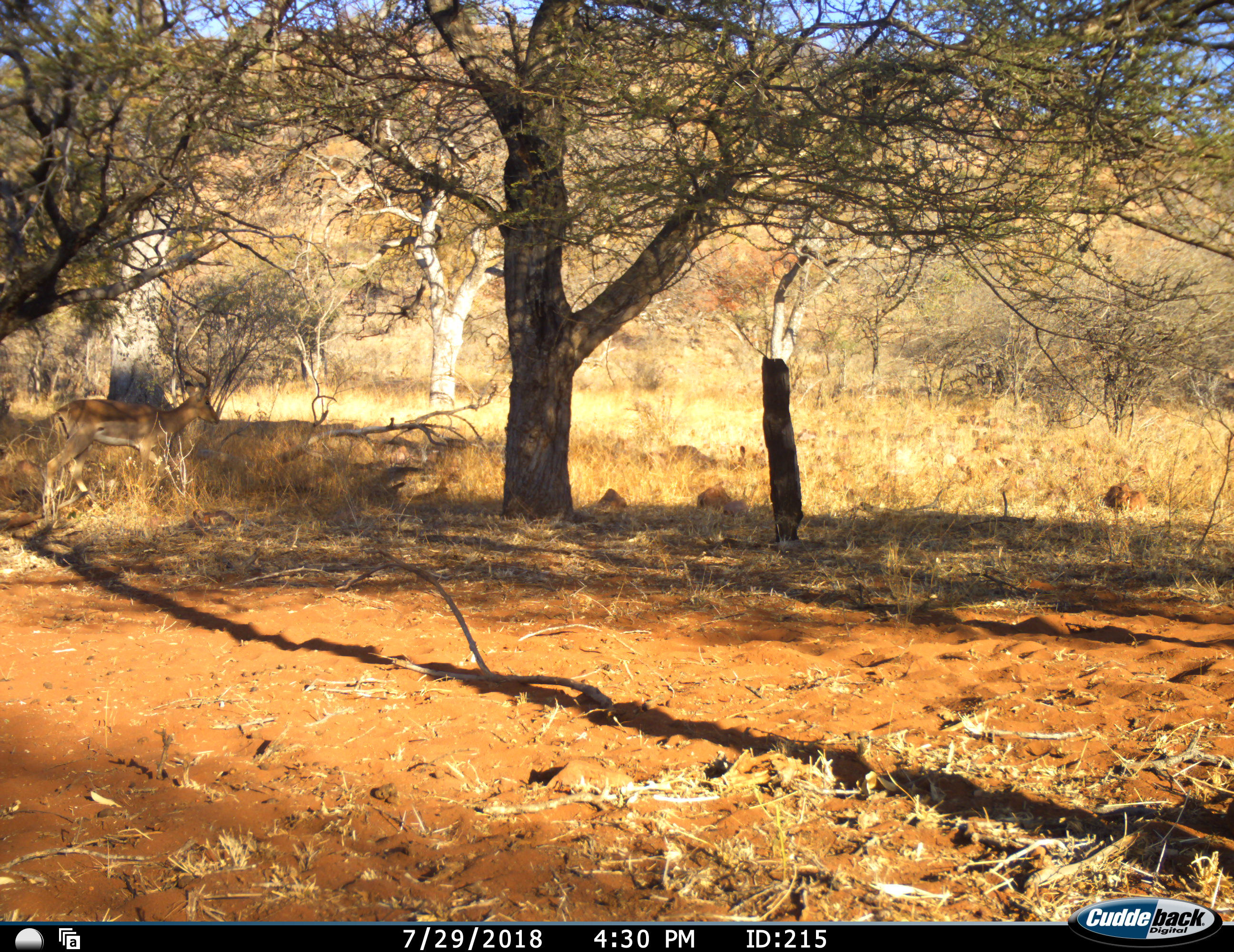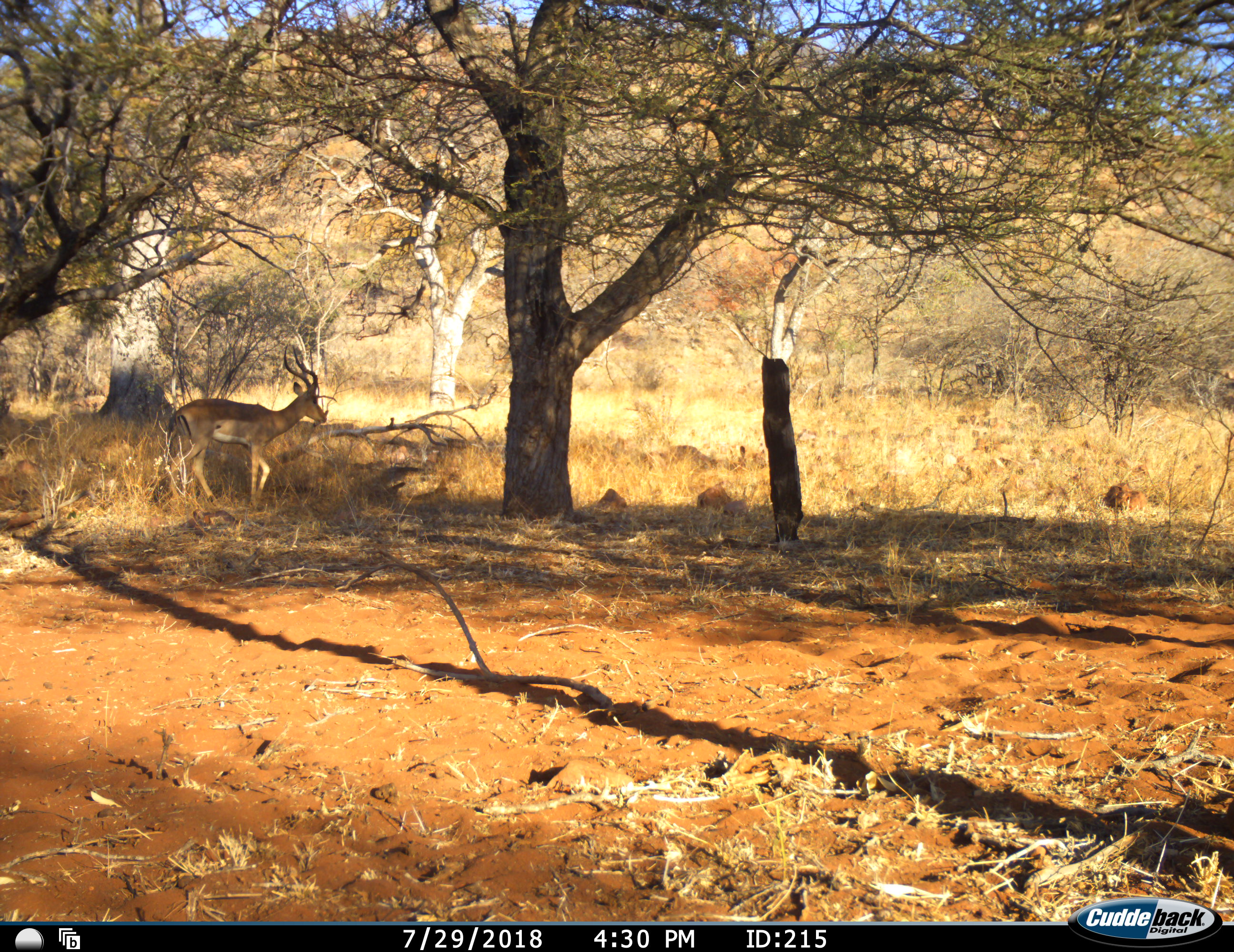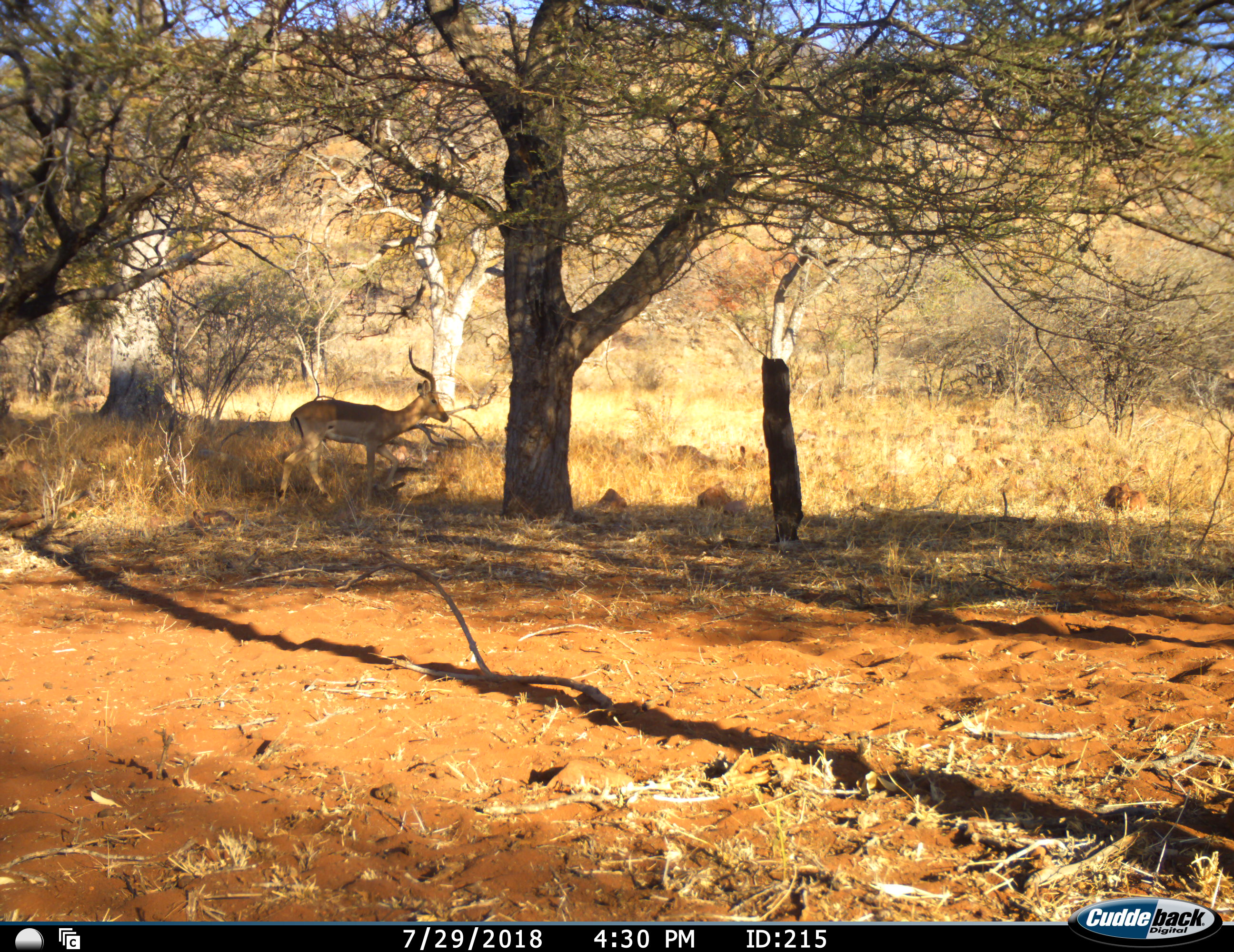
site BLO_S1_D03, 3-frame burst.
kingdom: Animalia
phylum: Chordata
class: Mammalia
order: Artiodactyla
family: Bovidae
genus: Aepyceros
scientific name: Aepyceros melampus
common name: impala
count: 1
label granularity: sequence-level